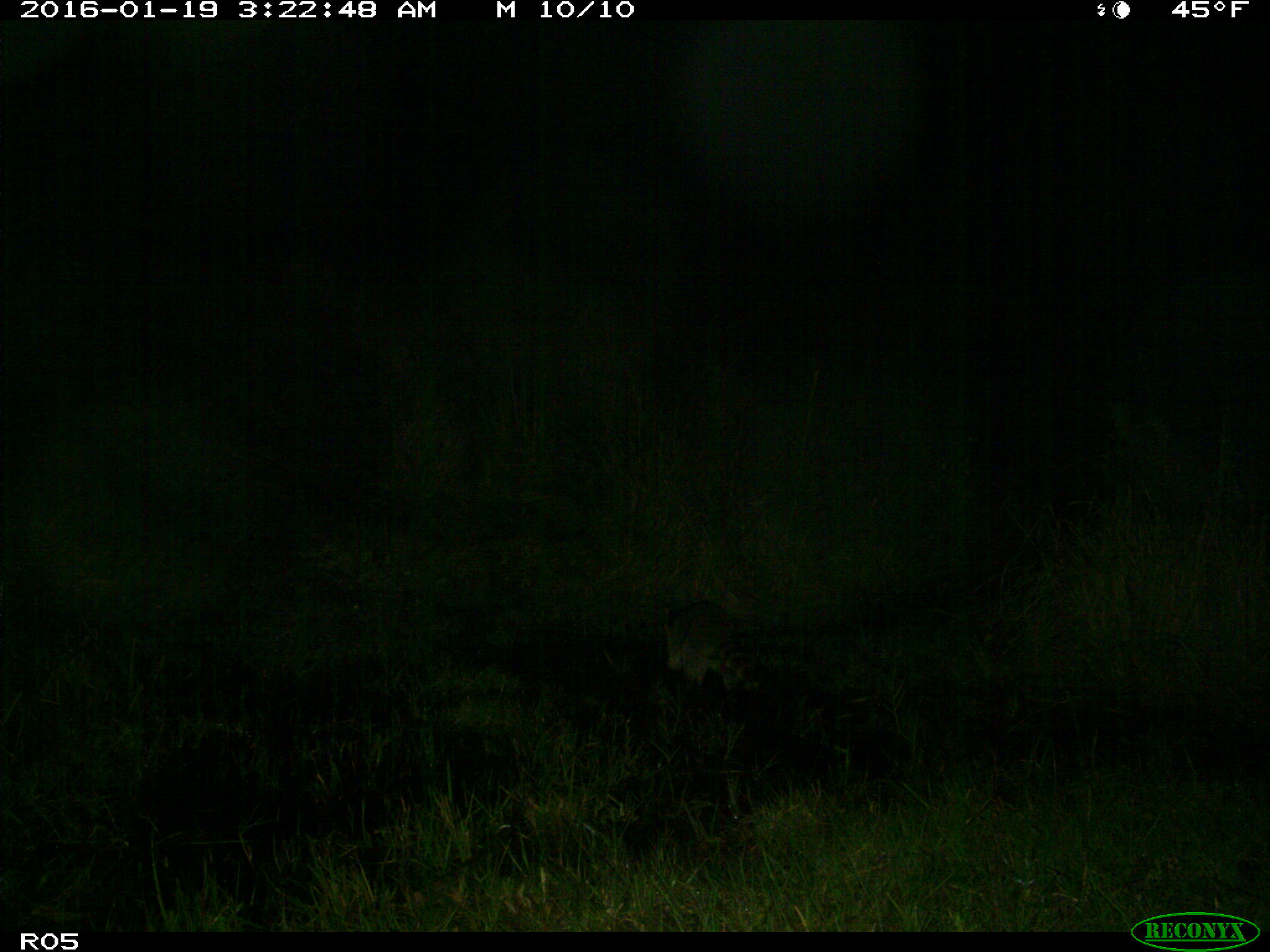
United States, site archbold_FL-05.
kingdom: Animalia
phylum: Chordata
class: Mammalia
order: Carnivora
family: Procyonidae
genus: Procyon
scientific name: Procyon lotor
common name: common raccoon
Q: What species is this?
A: Procyon lotor (common raccoon).